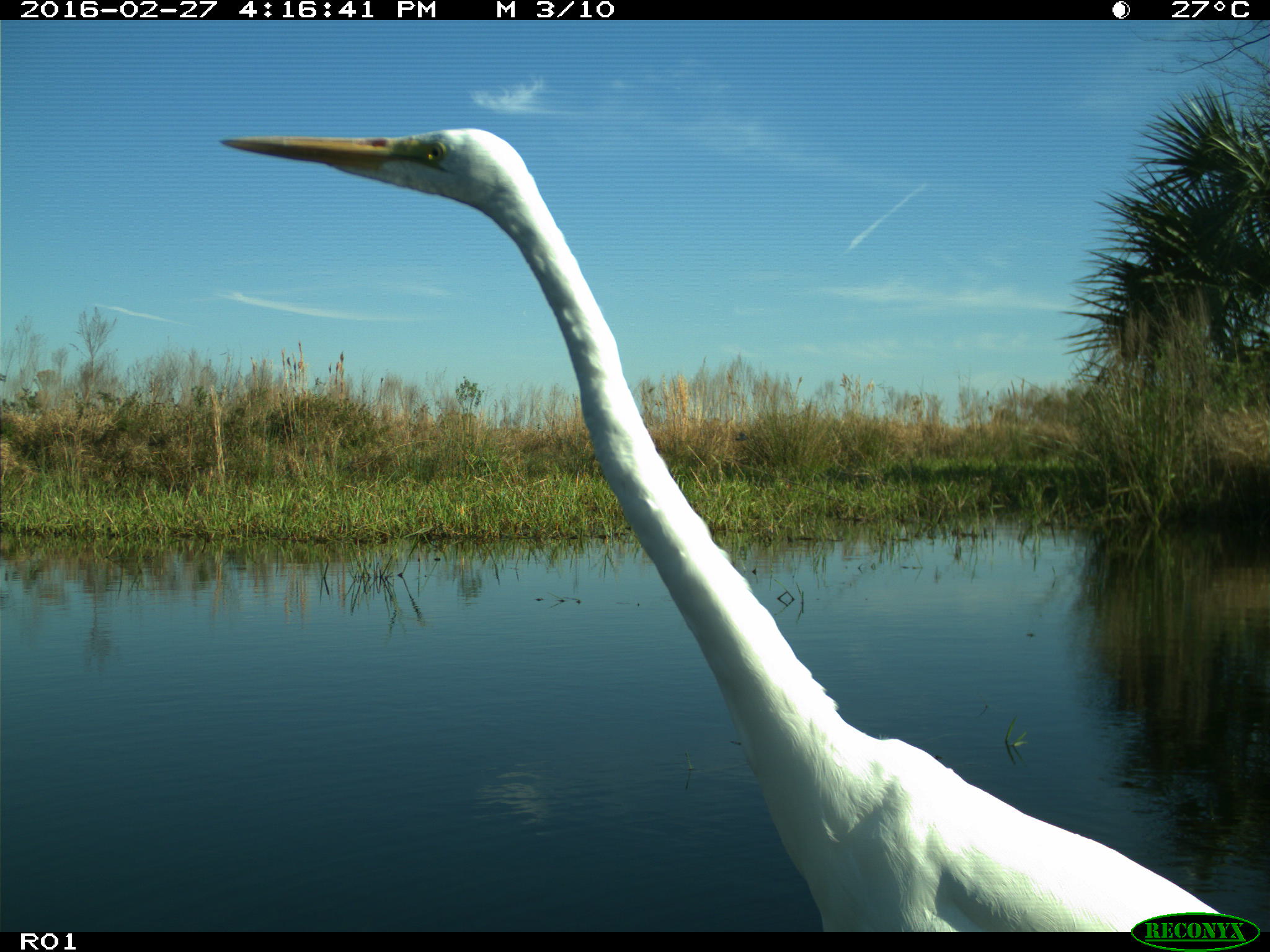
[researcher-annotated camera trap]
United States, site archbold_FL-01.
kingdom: Animalia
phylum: Chordata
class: Aves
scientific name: Aves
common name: birds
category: unidentified bird